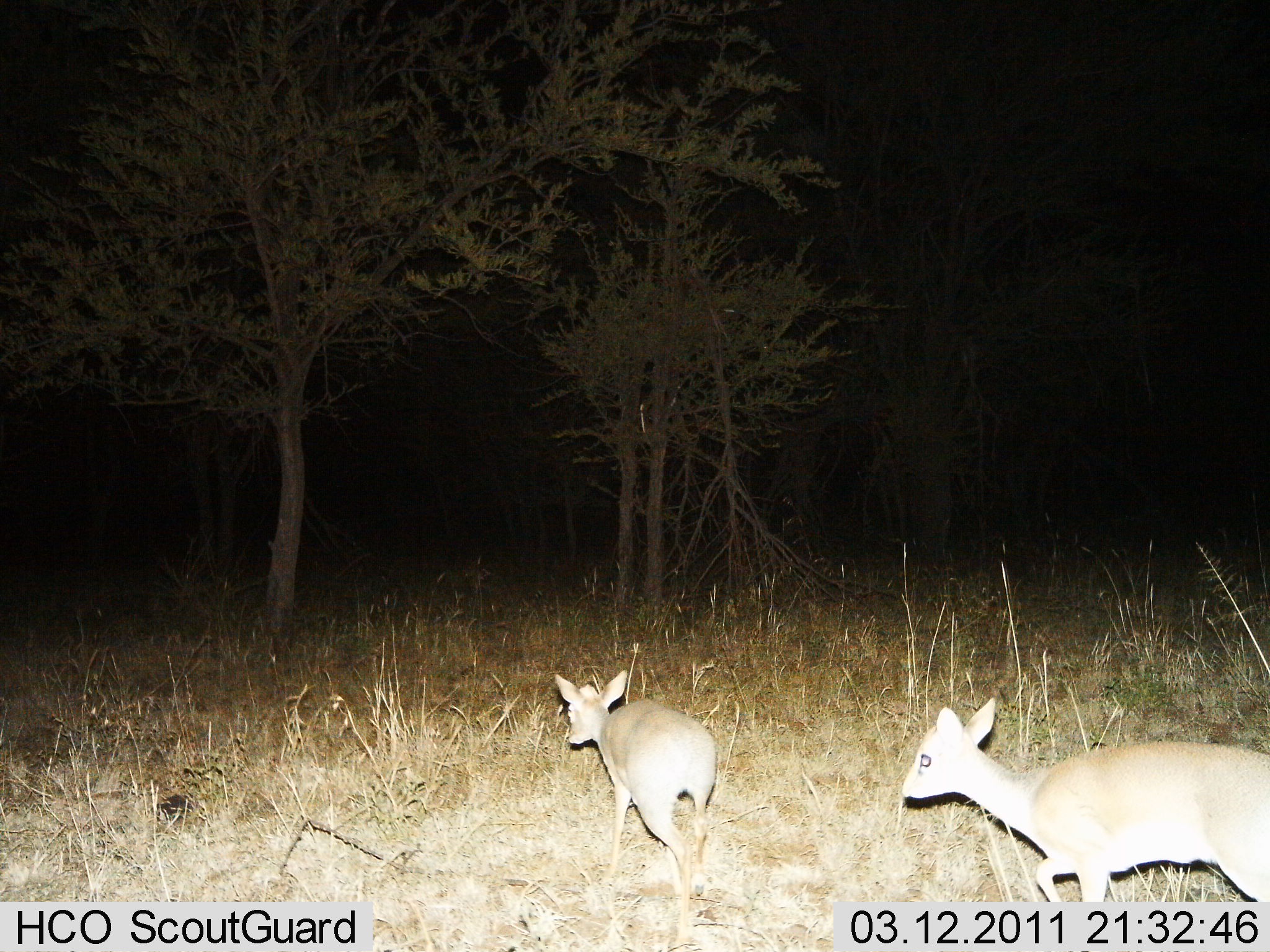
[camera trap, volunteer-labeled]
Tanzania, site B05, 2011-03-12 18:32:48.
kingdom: Animalia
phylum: Chordata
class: Mammalia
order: Artiodactyla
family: Bovidae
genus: Madoqua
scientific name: Madoqua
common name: dikdik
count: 2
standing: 0%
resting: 0%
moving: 100%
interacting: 0%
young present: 0%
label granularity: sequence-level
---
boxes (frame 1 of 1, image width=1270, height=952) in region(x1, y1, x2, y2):
animal: region(899, 694, 1270, 901); region(553, 669, 717, 870)